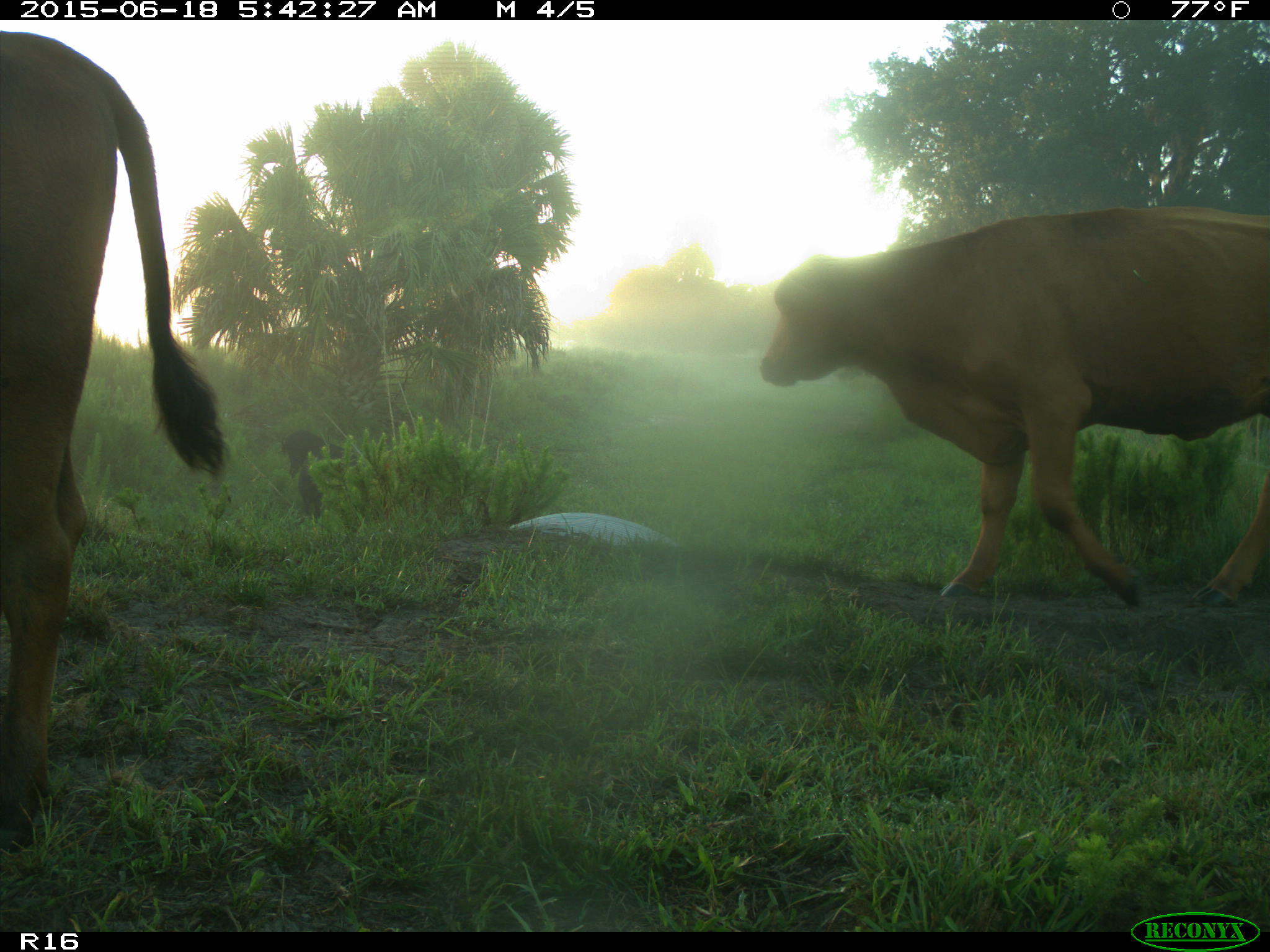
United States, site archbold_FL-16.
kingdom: Animalia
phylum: Chordata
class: Mammalia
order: Artiodactyla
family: Suidae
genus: Sus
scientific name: Sus scrofa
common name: wild boar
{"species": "Sus scrofa (wild boar)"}